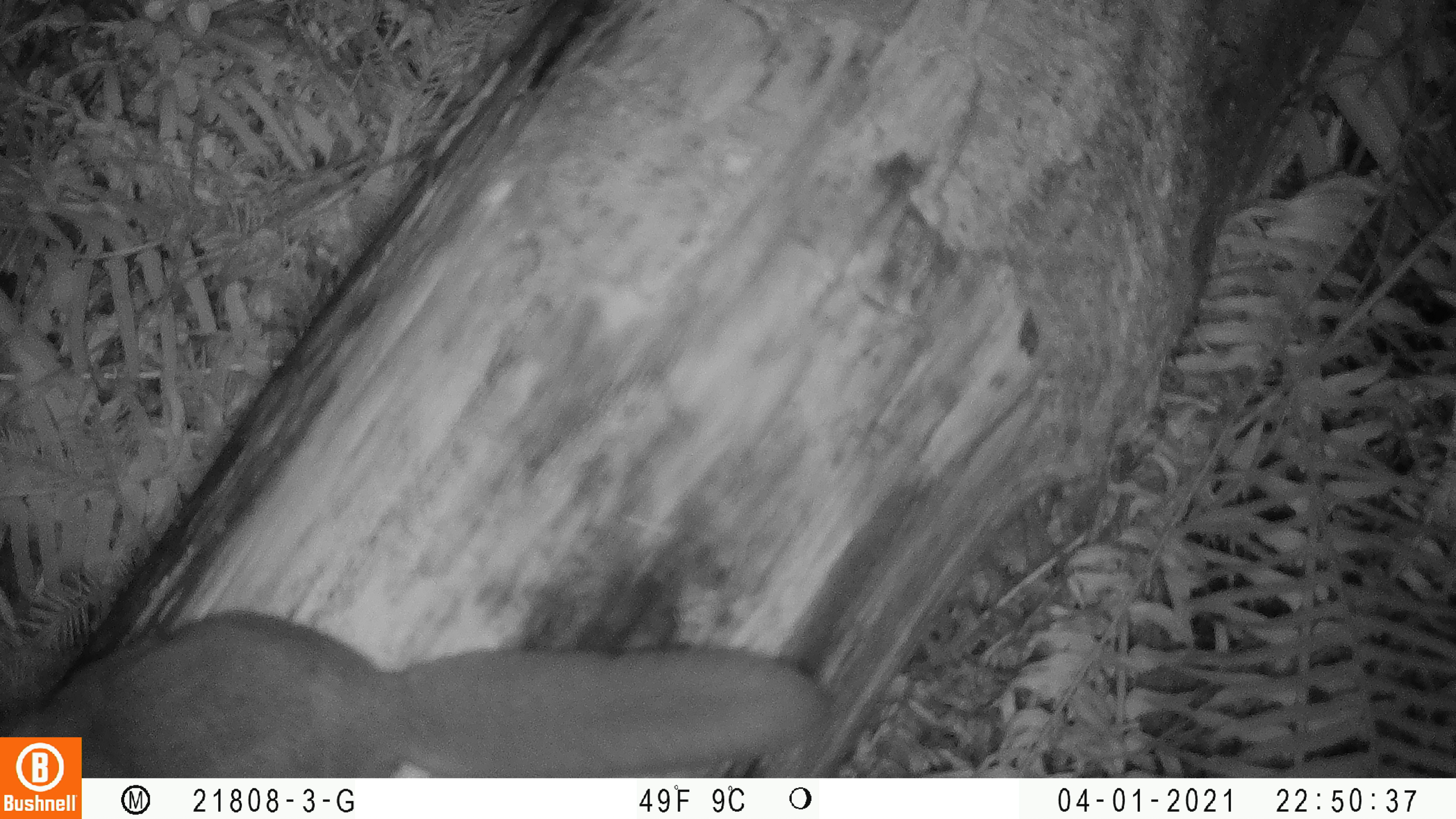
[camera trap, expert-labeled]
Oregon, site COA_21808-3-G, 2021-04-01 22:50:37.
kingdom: Animalia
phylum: Chordata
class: Mammalia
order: Rodentia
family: Sciuridae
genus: Glaucomys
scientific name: Glaucomys oregonensis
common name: humboldt's flying squirrel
Humboldt's flying squirrel (Glaucomys oregonensis).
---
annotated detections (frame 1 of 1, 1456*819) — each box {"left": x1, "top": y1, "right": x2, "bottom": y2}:
humboldt's flying squirrel: {"left": 82, "top": 602, "right": 846, "bottom": 771}